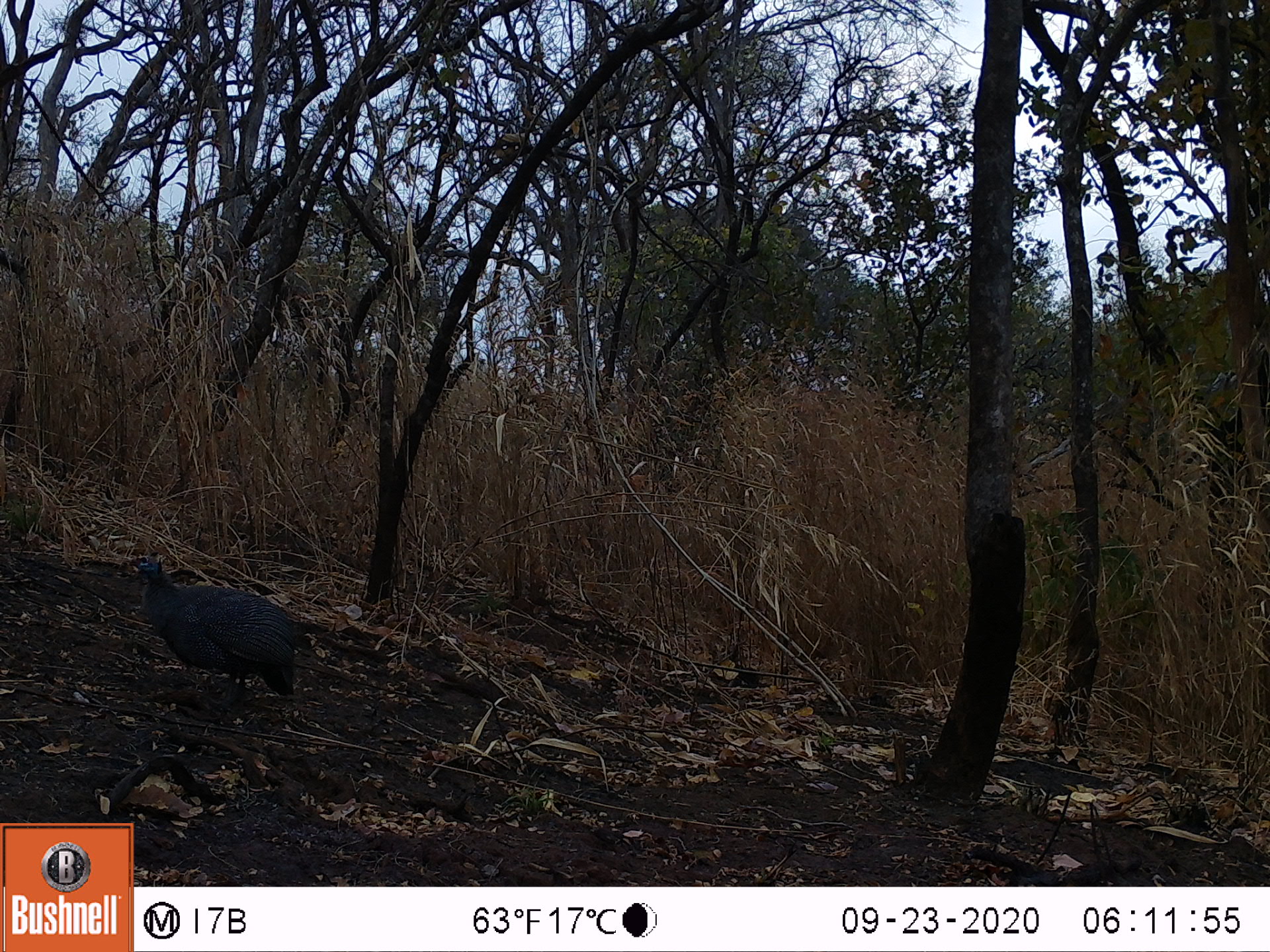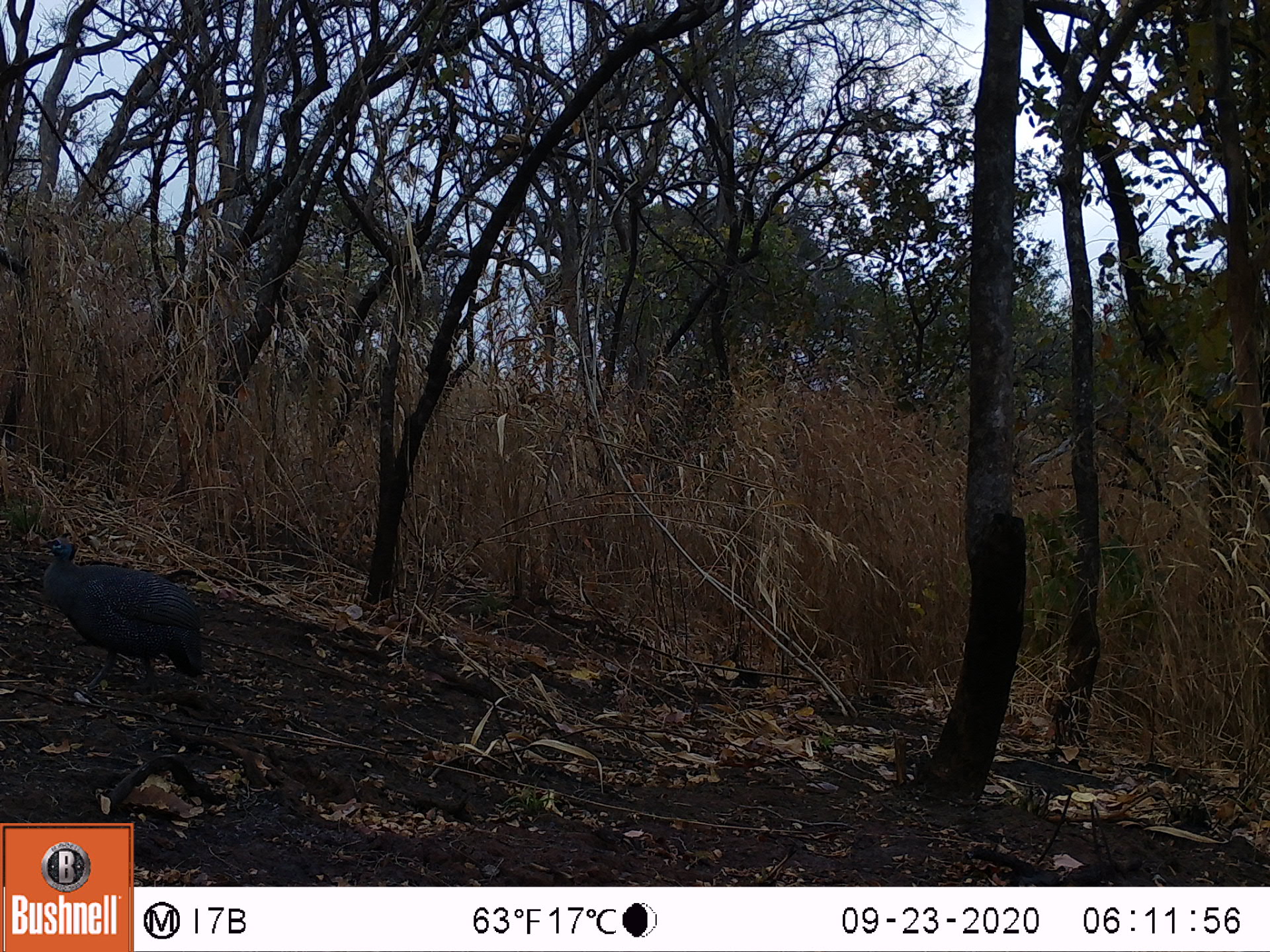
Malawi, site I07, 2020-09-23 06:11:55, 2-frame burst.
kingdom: Animalia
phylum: Chordata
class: Aves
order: Galliformes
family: Numididae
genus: Numida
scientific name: Numida meleagris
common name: helmeted guineafowl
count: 1